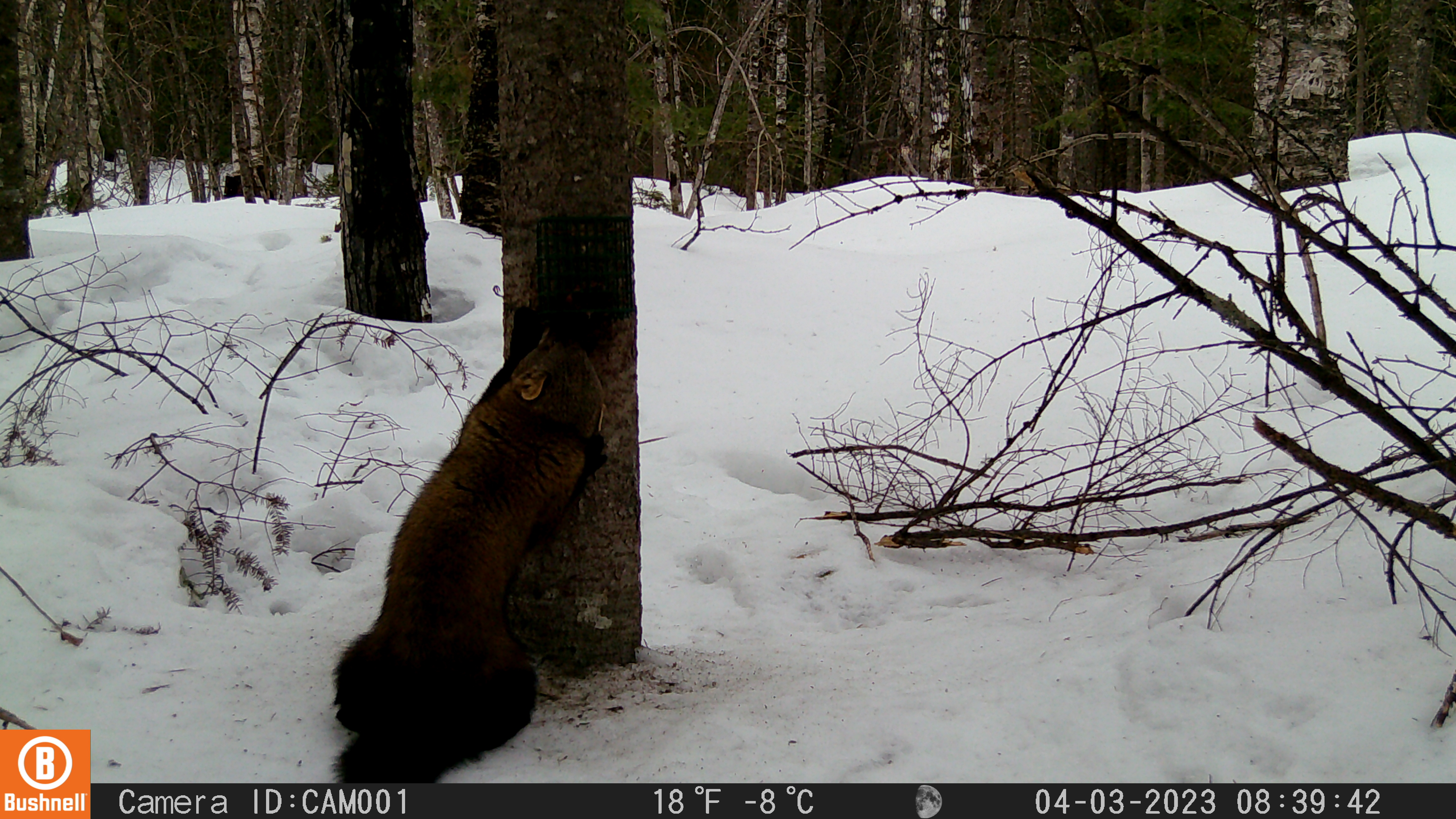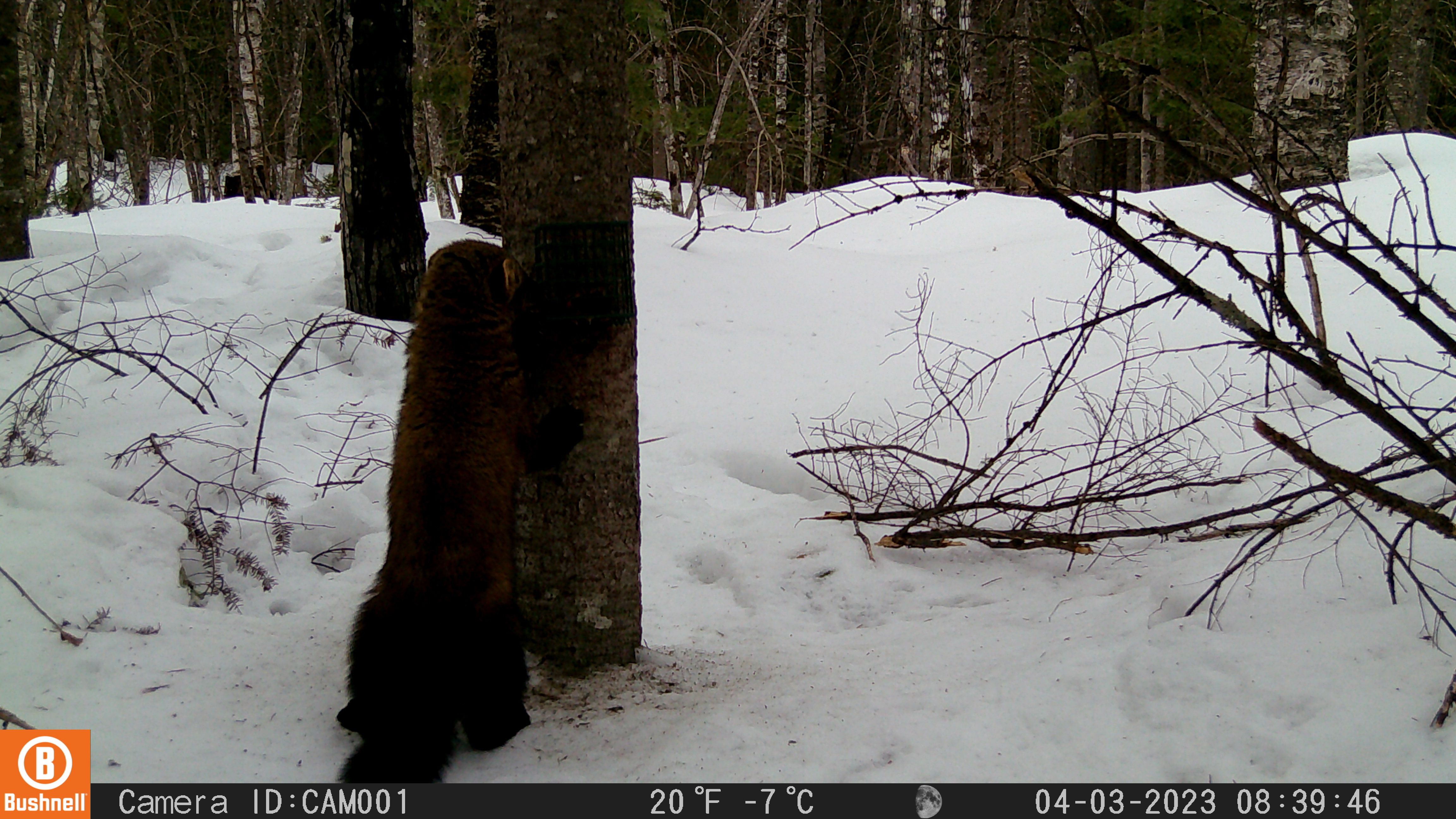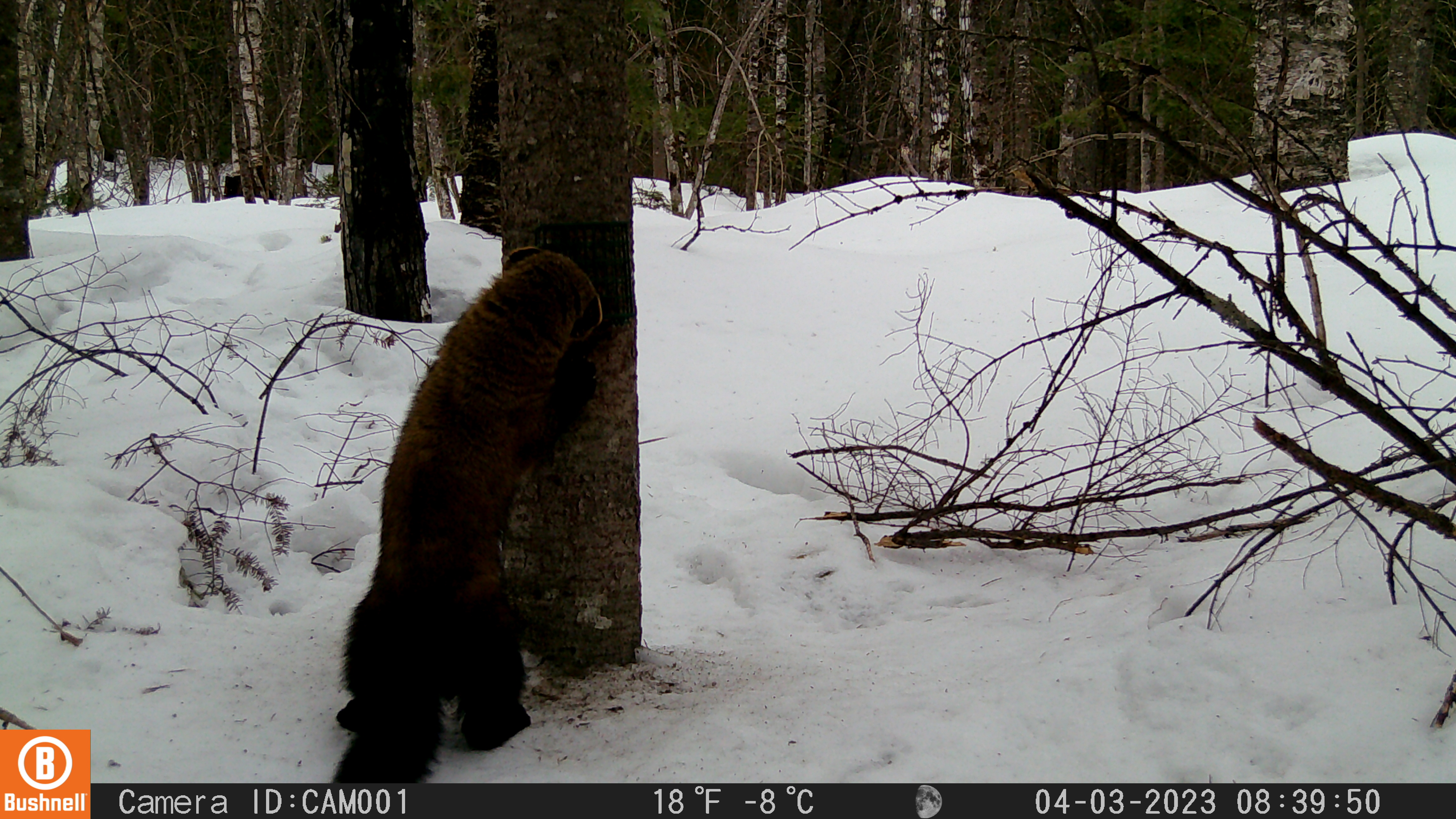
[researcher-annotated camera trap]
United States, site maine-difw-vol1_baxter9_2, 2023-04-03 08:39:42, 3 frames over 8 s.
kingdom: Animalia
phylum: Chordata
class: Mammalia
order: Carnivora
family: Mustelidae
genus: Martes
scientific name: Martes americana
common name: american marten